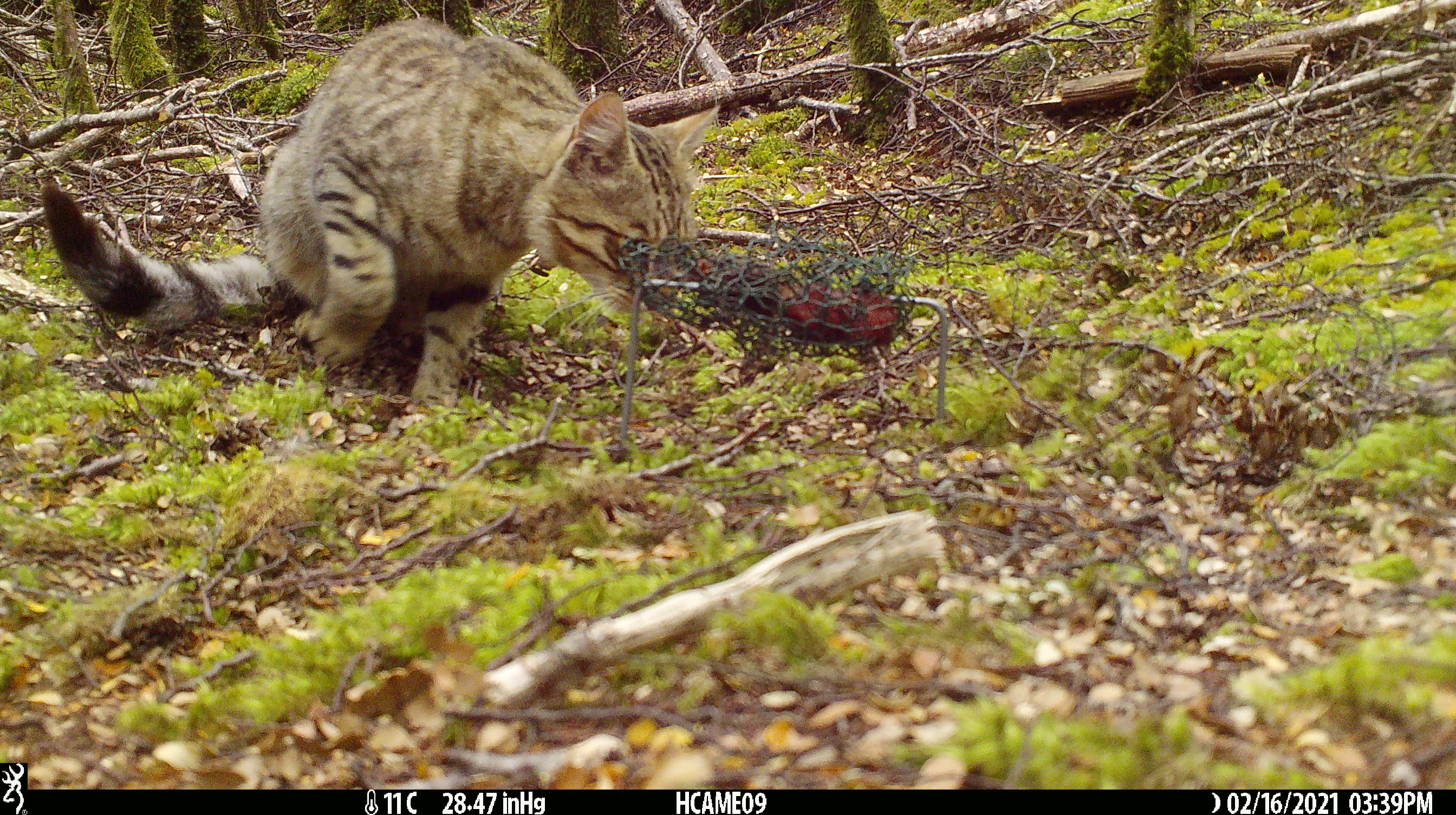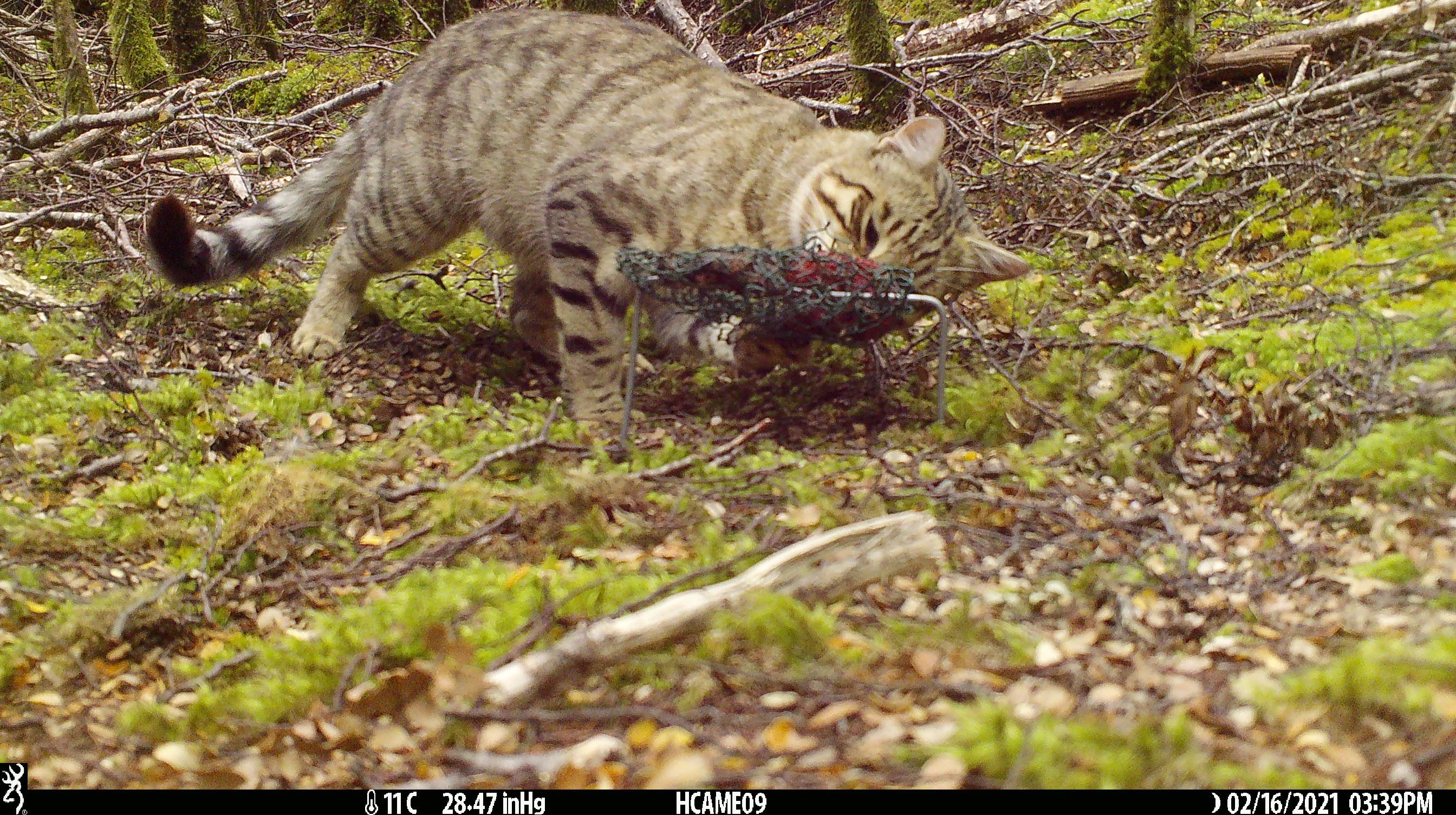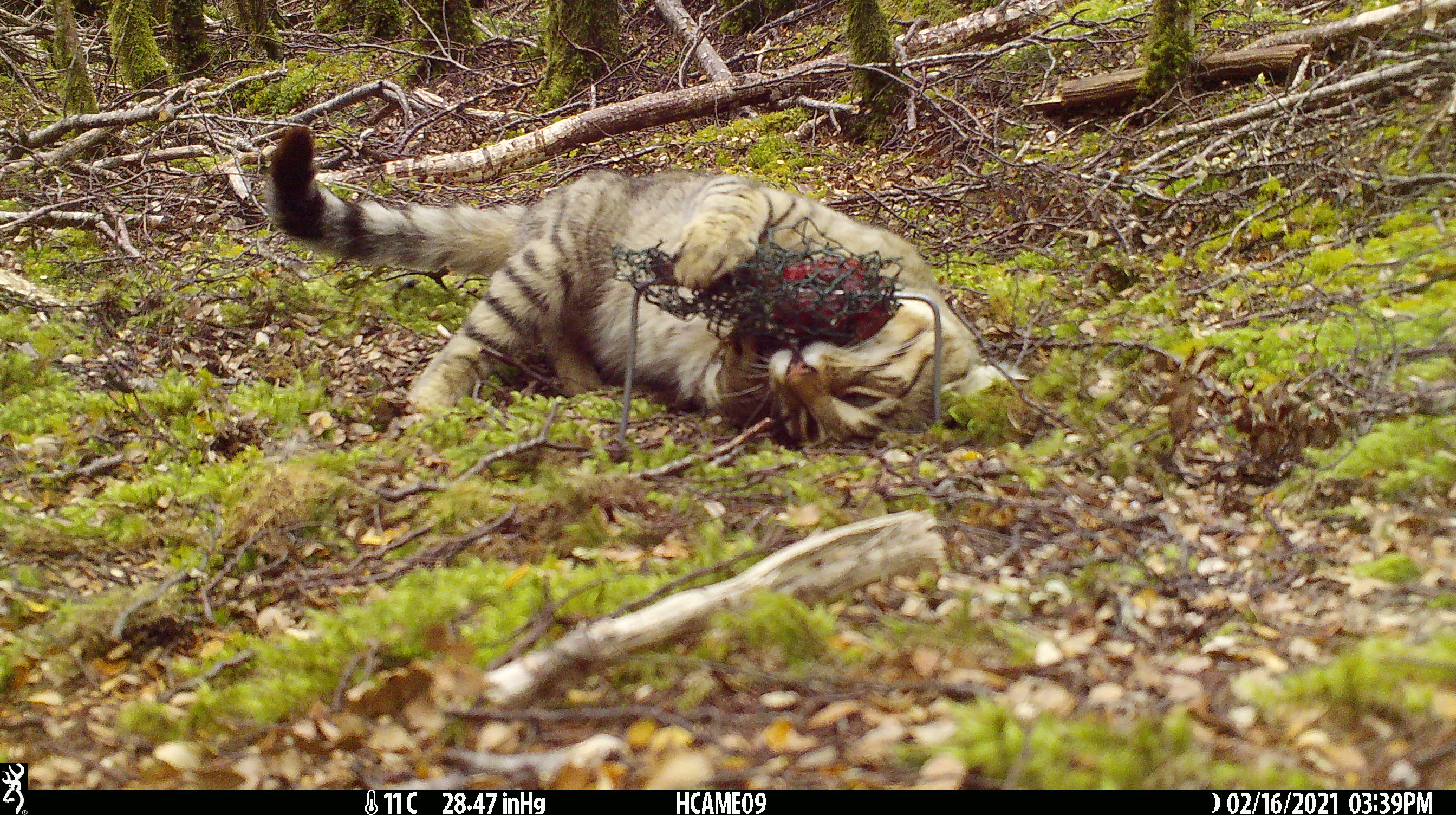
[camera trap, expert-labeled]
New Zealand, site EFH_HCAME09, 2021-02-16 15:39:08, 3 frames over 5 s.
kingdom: Animalia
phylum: Chordata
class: Mammalia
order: Carnivora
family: Felidae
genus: Felis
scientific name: Felis catus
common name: domestic cat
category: cat